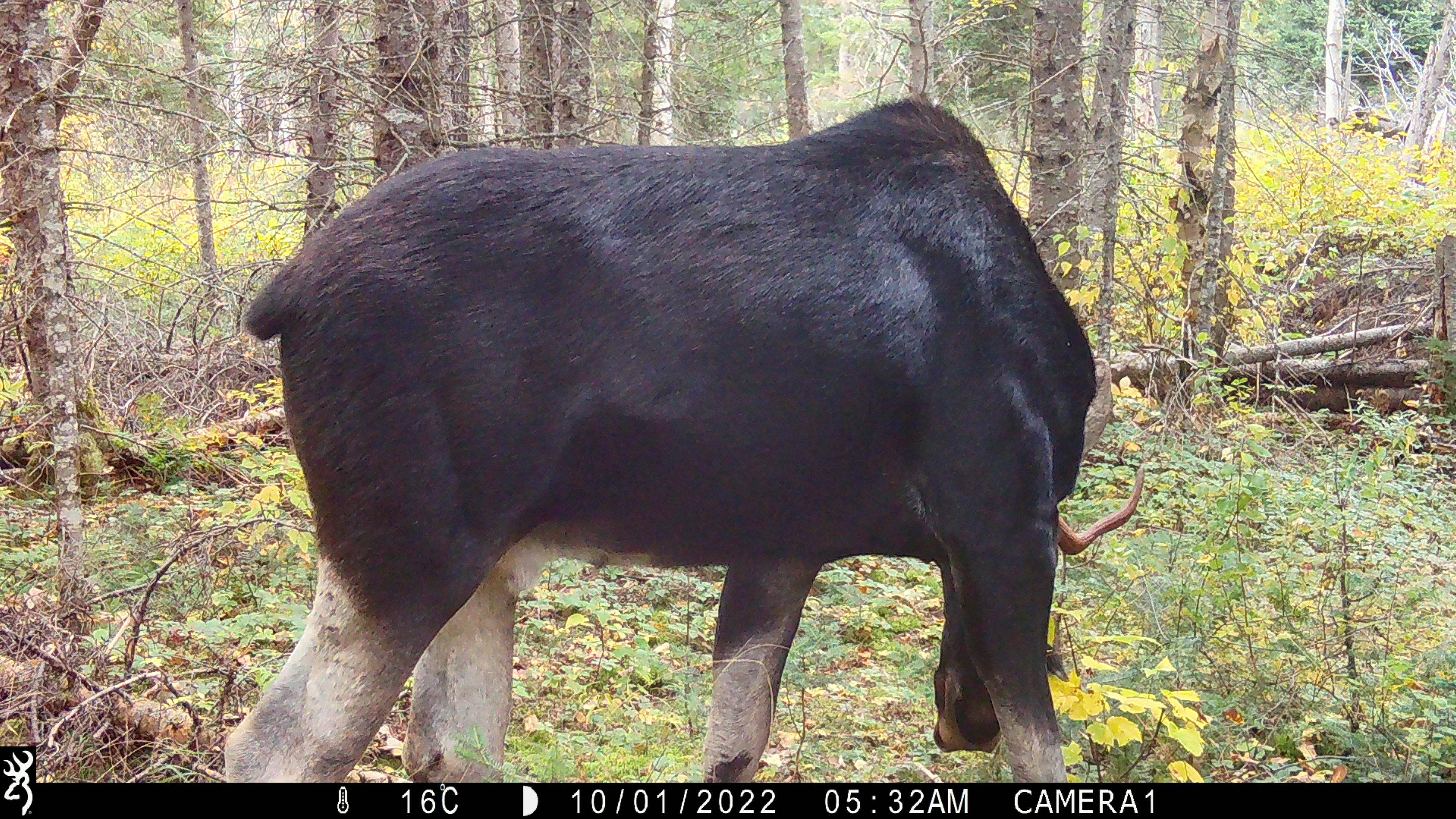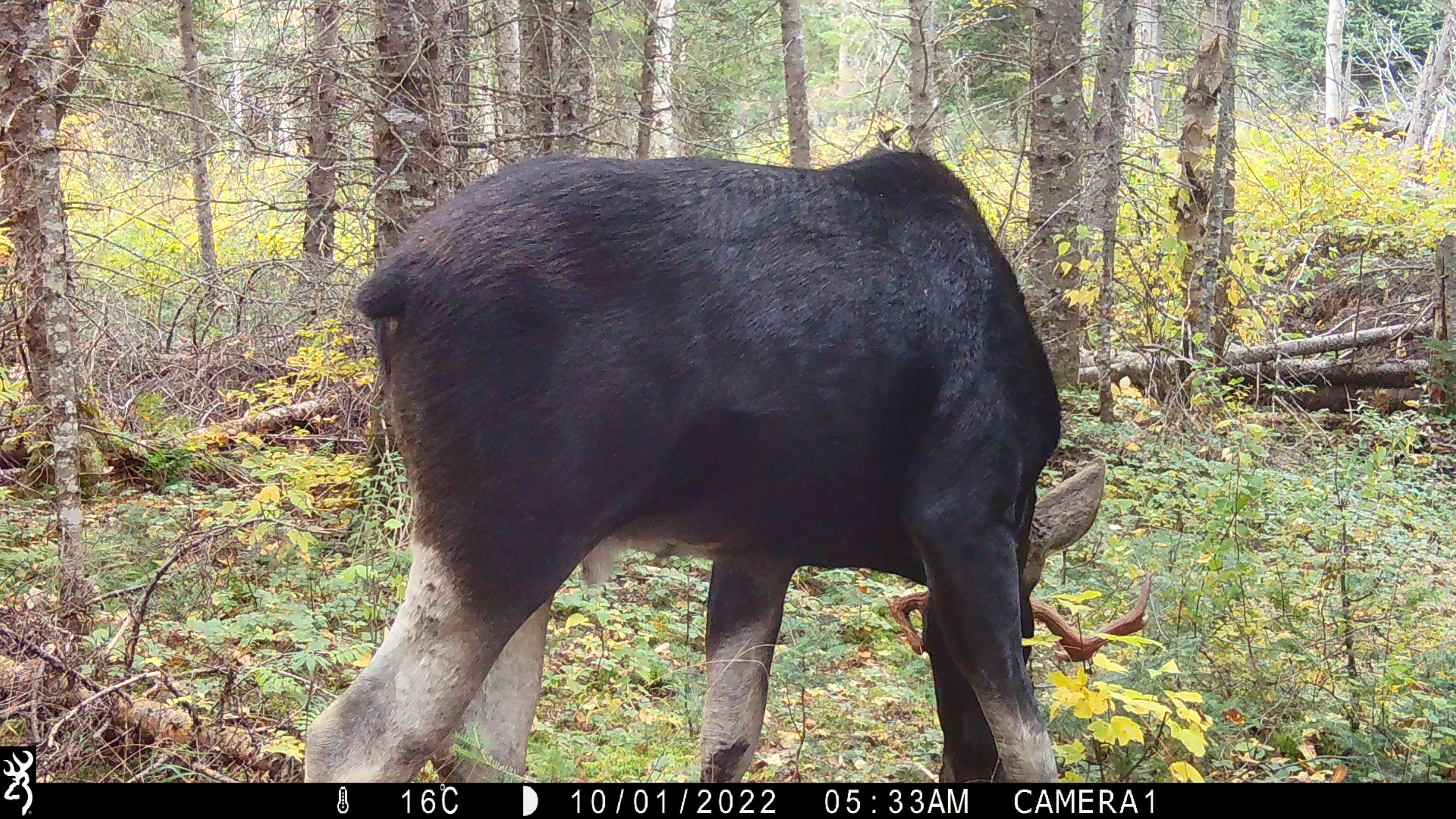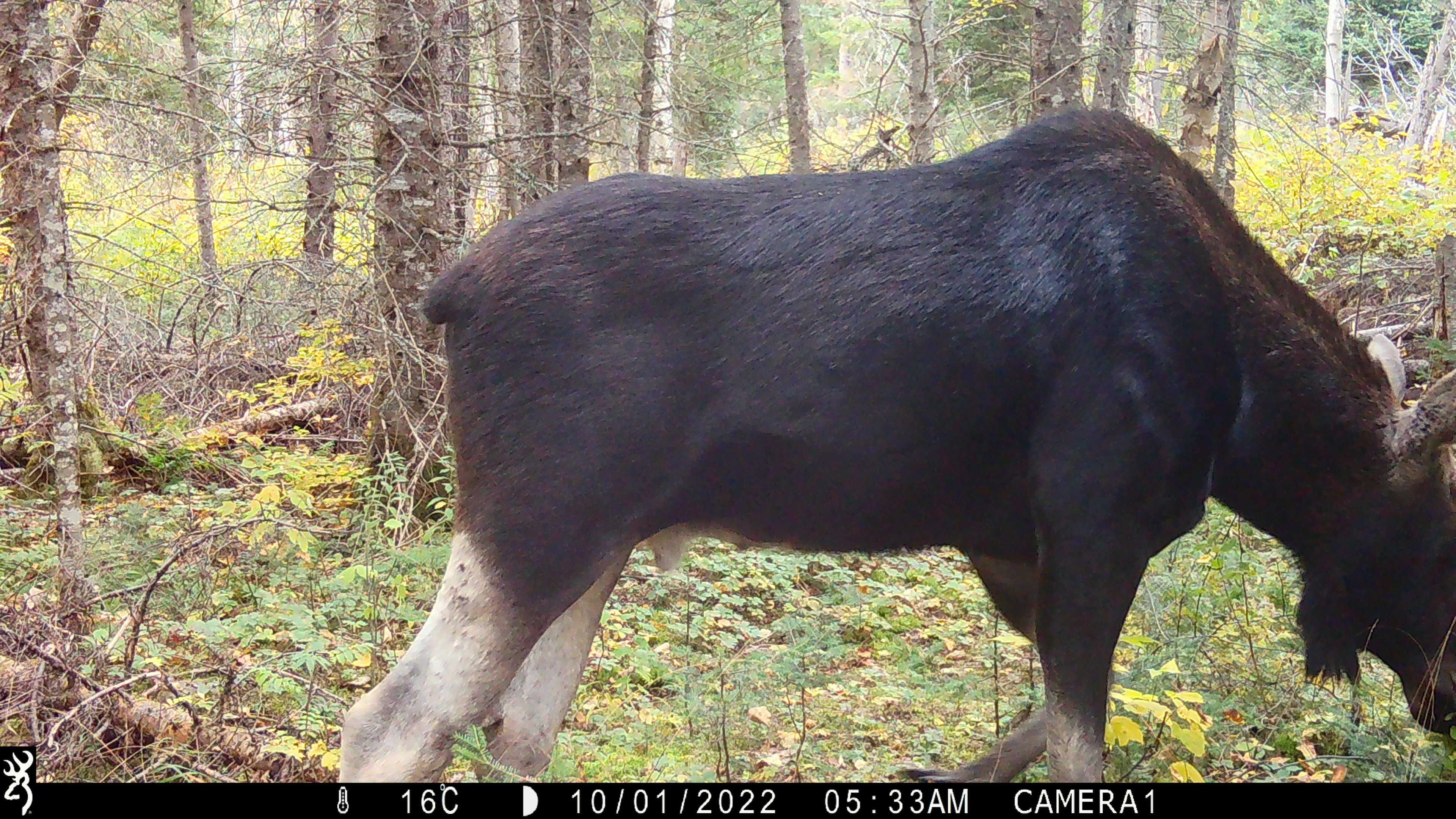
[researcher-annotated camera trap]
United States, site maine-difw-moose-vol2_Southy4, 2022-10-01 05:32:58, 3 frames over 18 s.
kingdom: Animalia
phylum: Chordata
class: Mammalia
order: Artiodactyla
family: Cervidae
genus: Alces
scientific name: Alces alces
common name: moose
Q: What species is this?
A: Moose (Alces alces).